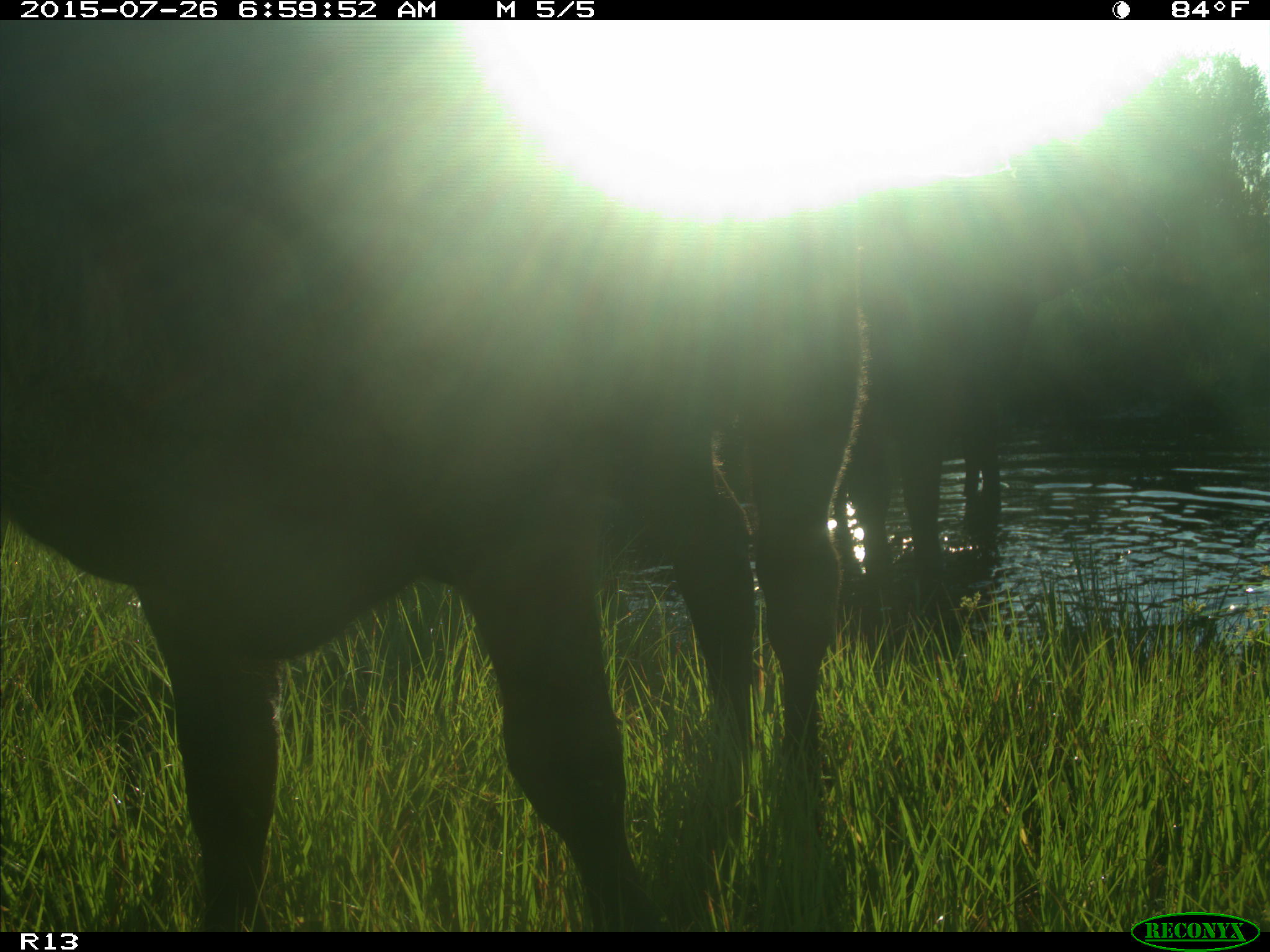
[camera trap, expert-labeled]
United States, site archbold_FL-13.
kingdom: Animalia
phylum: Chordata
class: Mammalia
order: Artiodactyla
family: Bovidae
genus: Bos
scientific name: Bos taurus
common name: domestic cow